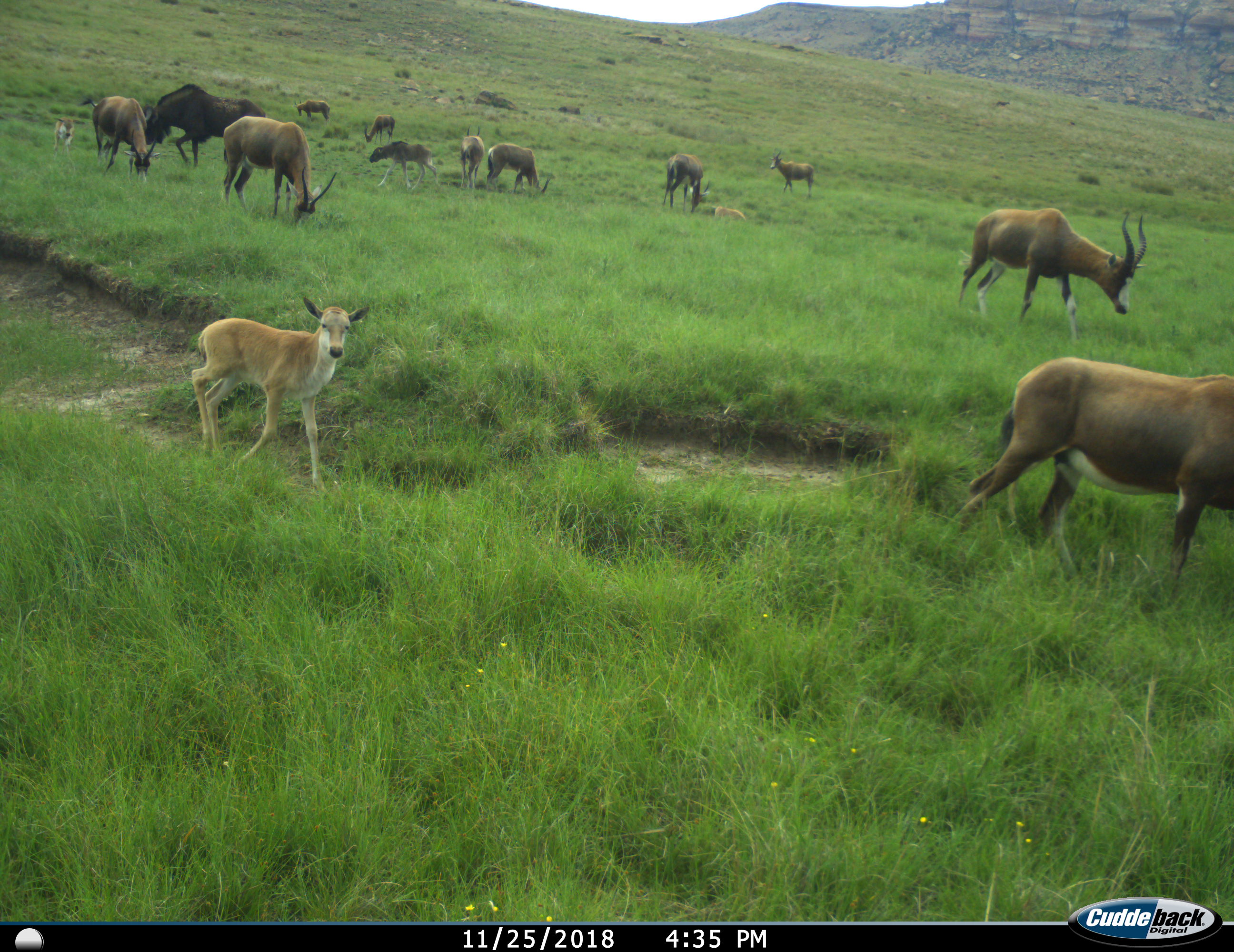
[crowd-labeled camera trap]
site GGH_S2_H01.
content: unidentified animal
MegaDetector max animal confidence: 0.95